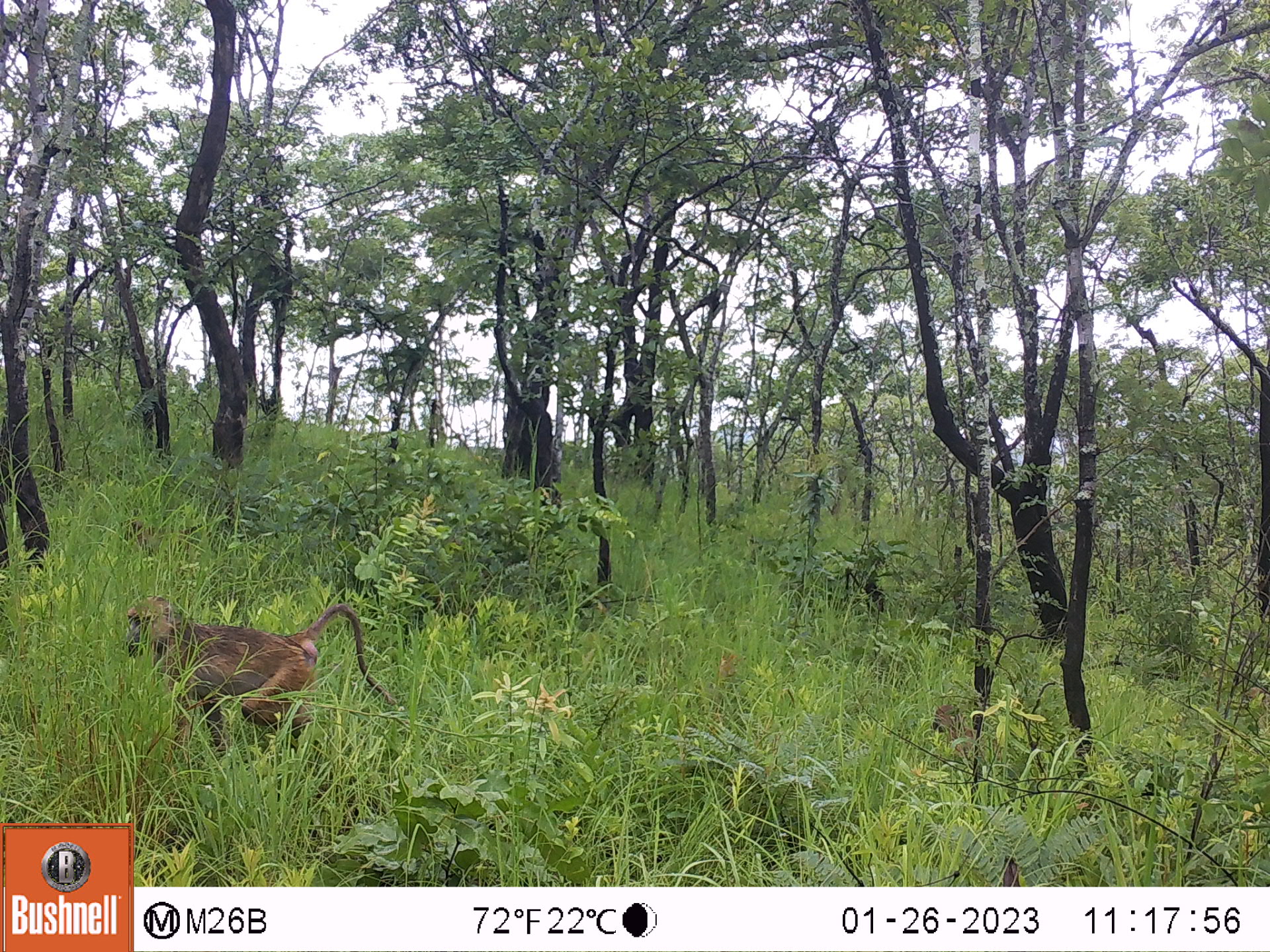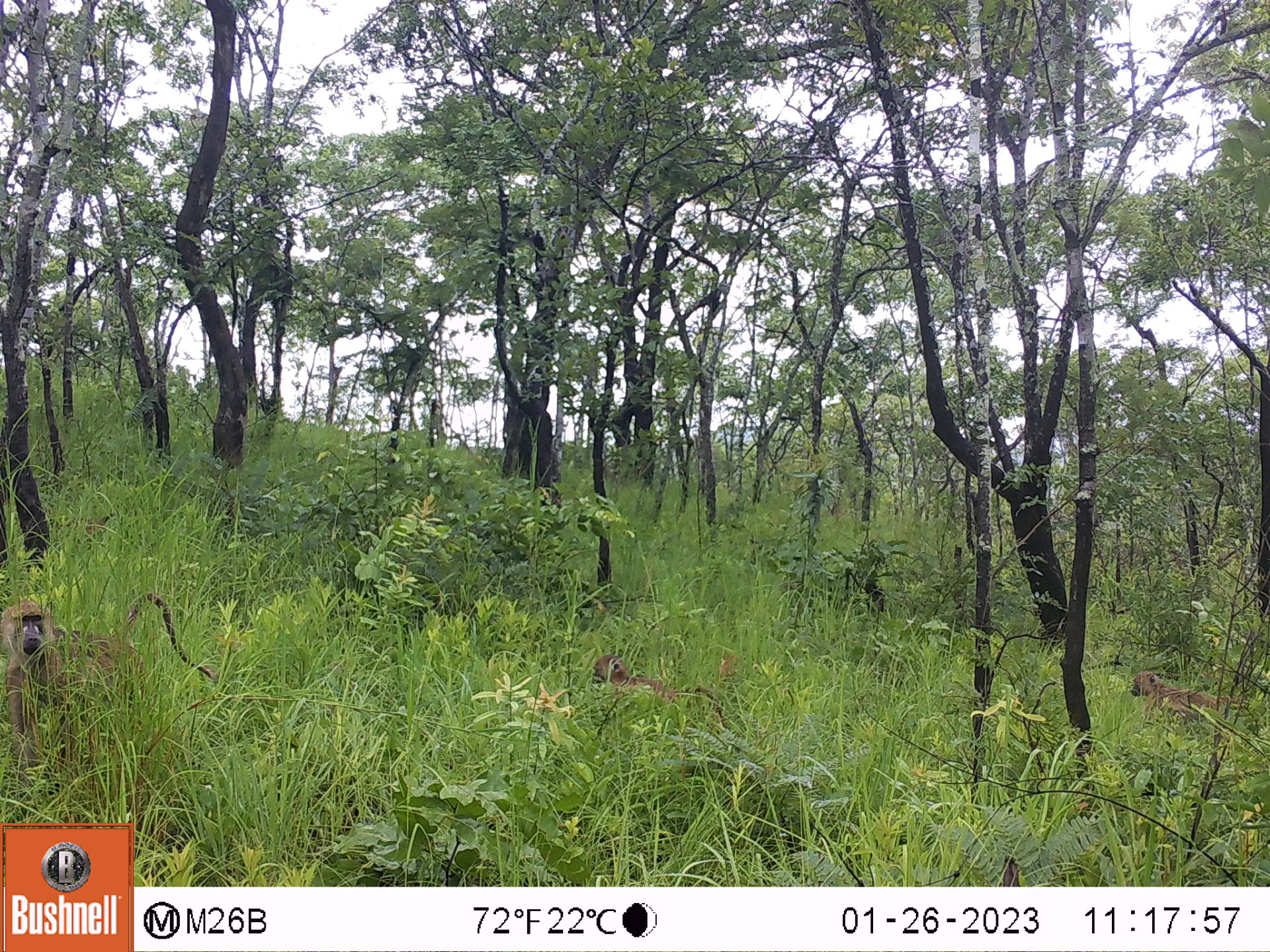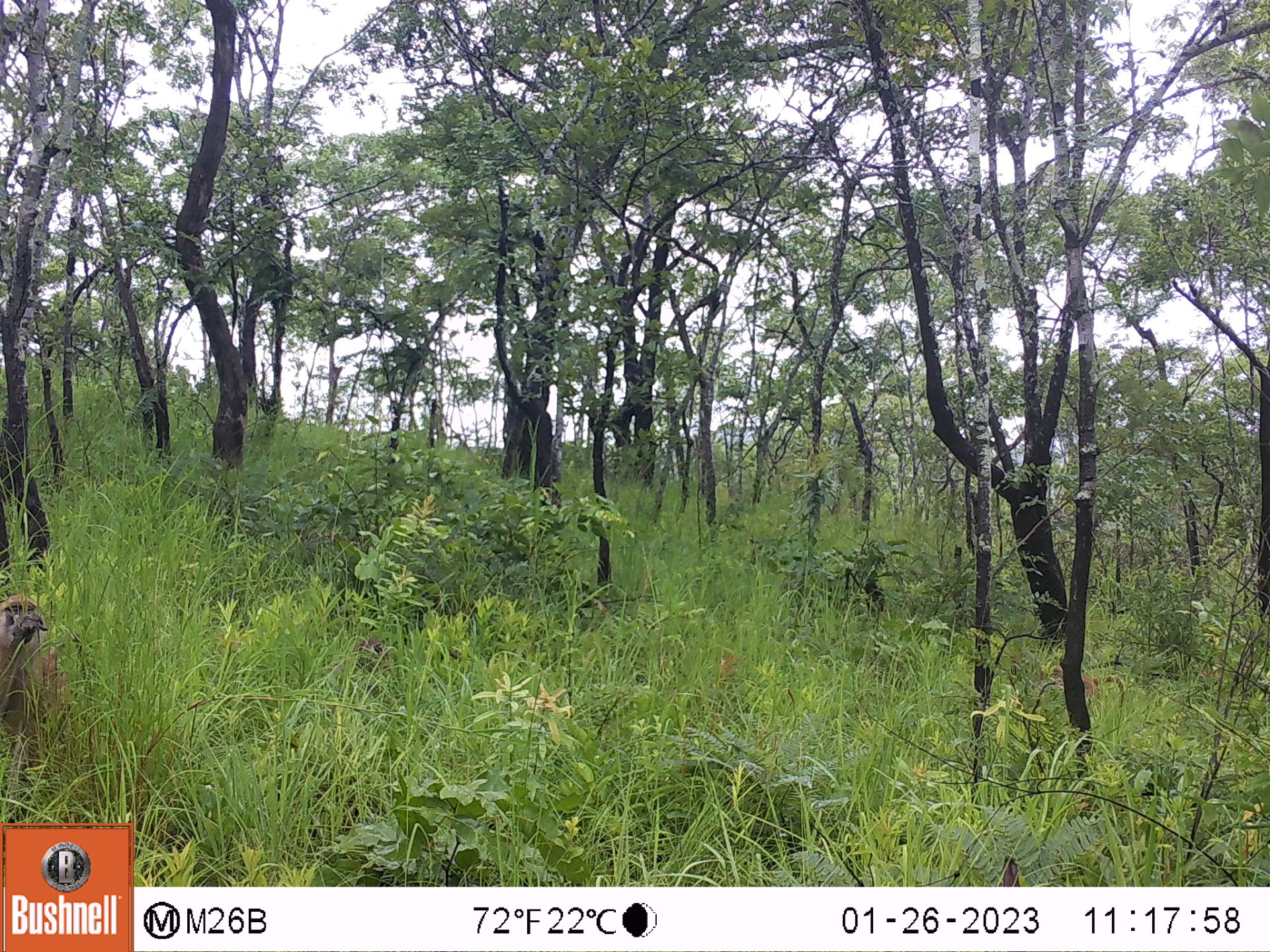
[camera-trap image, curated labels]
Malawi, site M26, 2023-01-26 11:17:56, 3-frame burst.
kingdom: Animalia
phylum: Chordata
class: Mammalia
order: Primates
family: Cercopithecidae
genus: Papio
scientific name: Papio cynocephalus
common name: yellow baboon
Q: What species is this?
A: Yellow baboon (Papio cynocephalus).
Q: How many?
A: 4.